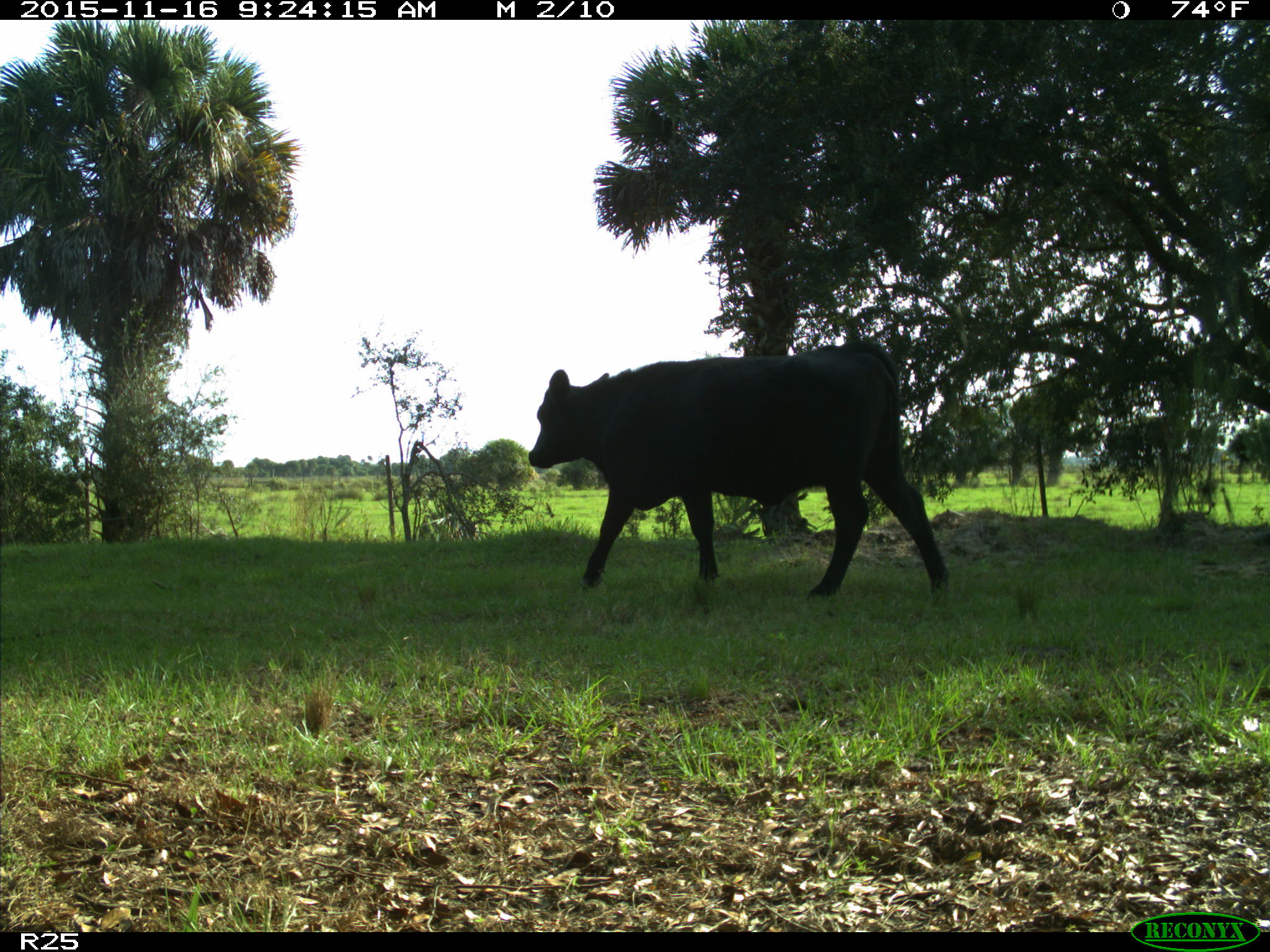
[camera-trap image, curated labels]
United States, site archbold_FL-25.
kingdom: Animalia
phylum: Chordata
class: Mammalia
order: Artiodactyla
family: Bovidae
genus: Bos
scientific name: Bos taurus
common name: domestic cow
Bos taurus (domestic cow).